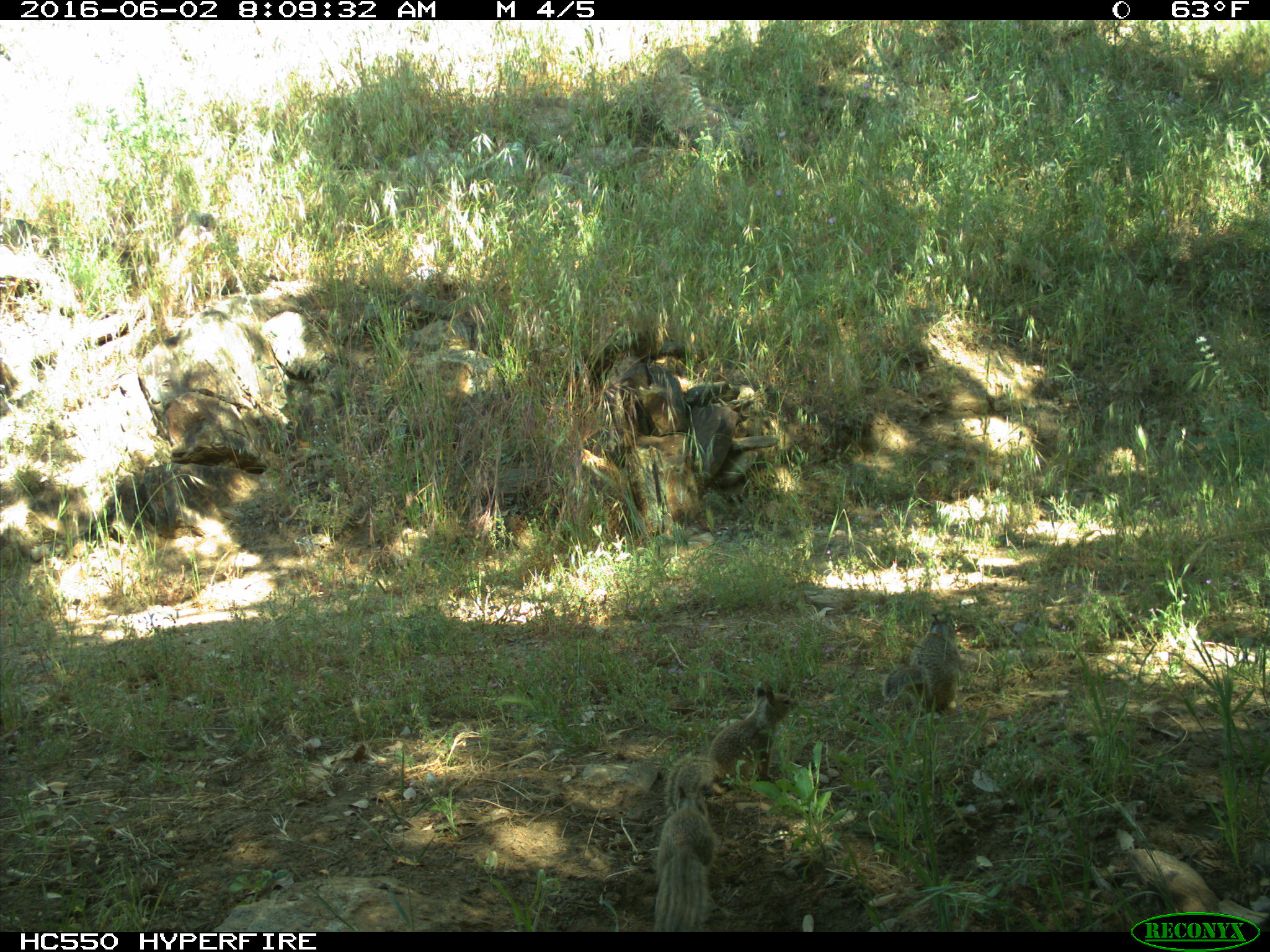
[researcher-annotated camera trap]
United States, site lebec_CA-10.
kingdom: Animalia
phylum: Chordata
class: Mammalia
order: Rodentia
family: Sciuridae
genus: Otospermophilus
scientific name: Otospermophilus beecheyi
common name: california ground squirrel